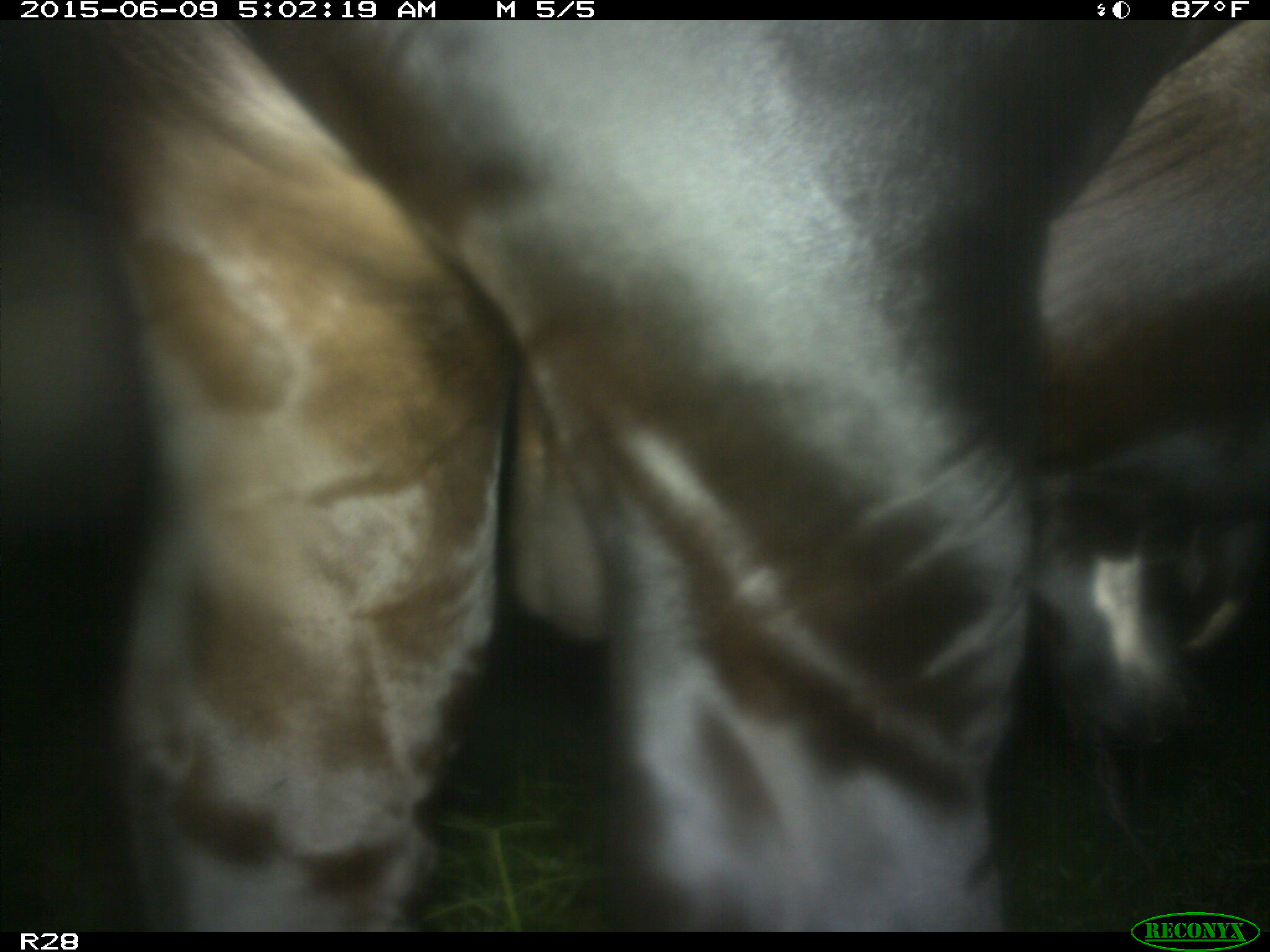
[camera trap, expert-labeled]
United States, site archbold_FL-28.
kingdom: Animalia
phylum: Chordata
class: Mammalia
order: Artiodactyla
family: Bovidae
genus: Bos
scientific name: Bos taurus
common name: domestic cow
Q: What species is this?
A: Bos taurus (domestic cow).